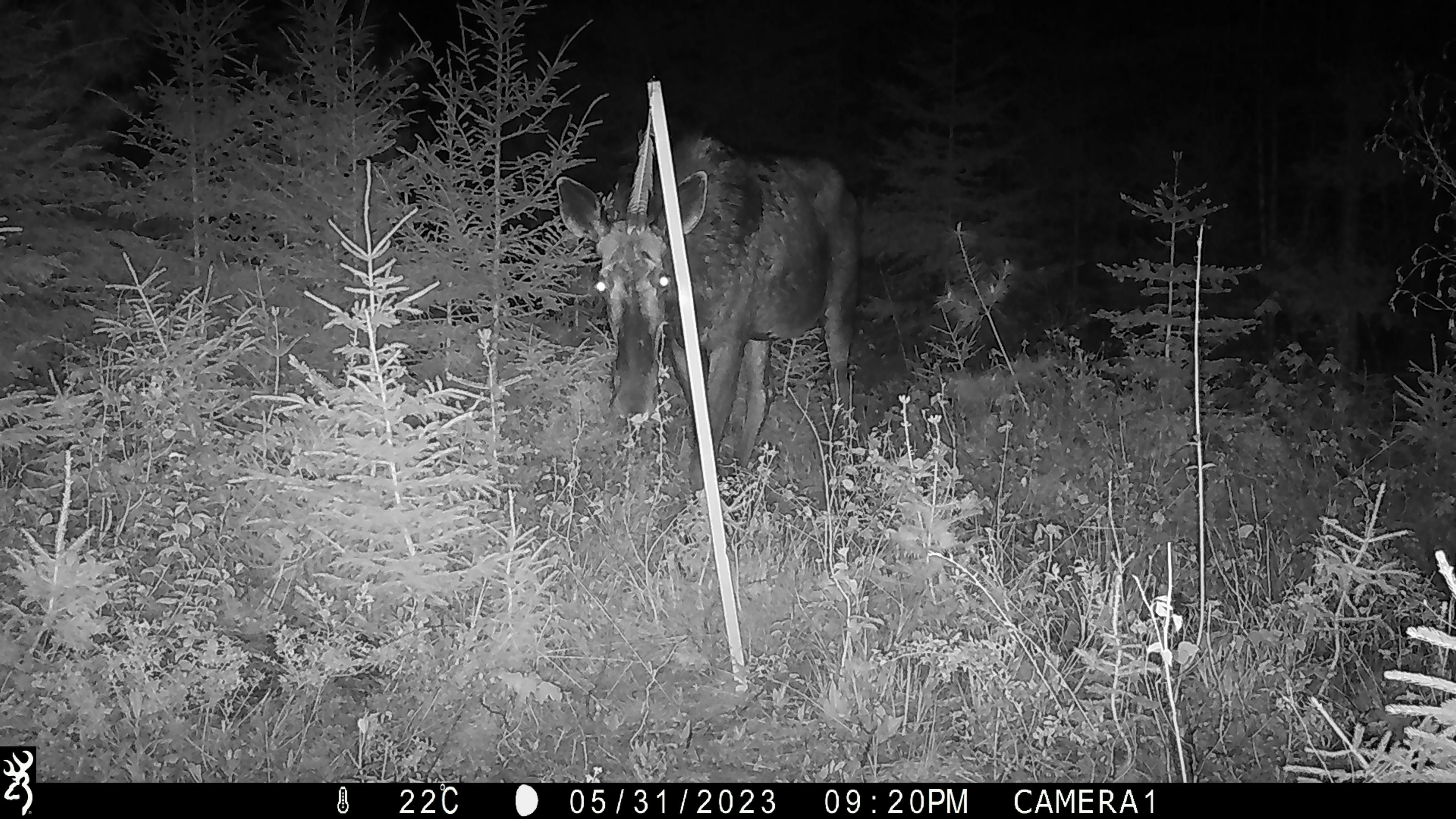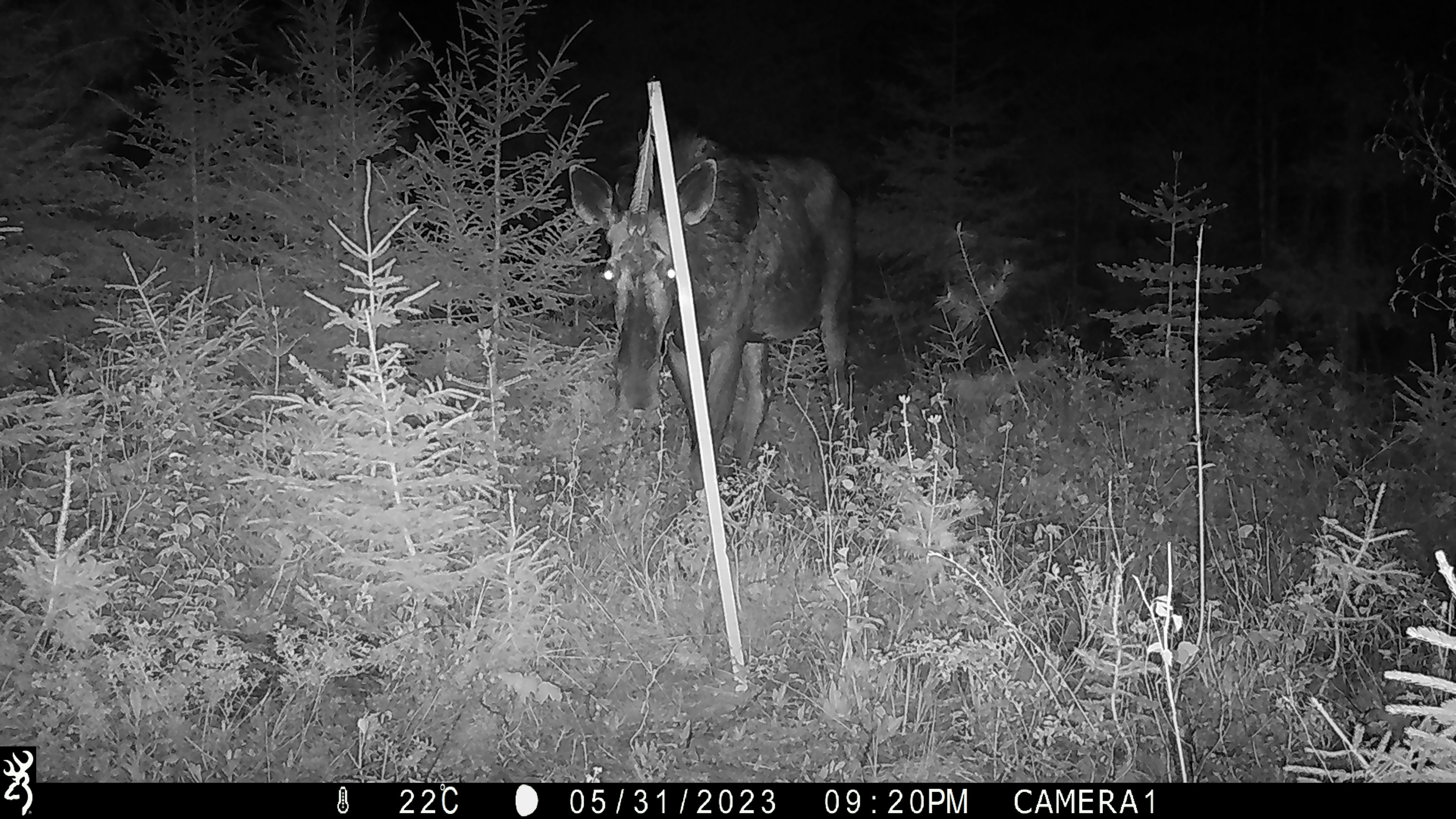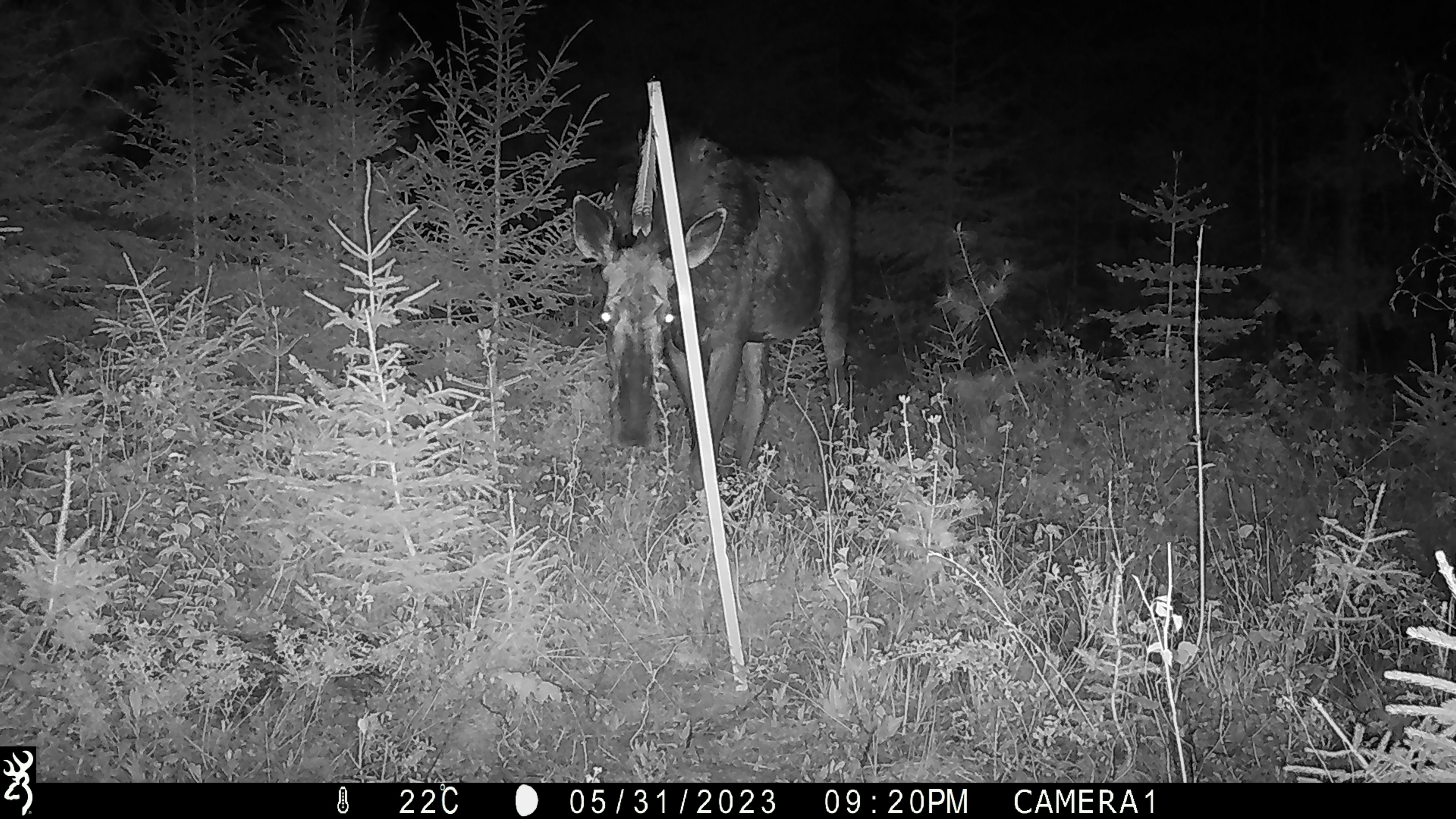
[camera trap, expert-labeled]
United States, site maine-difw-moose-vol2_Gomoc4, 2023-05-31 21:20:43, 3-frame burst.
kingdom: Animalia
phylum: Chordata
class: Mammalia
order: Artiodactyla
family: Cervidae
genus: Alces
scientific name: Alces alces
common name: moose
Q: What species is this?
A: Moose (Alces alces).